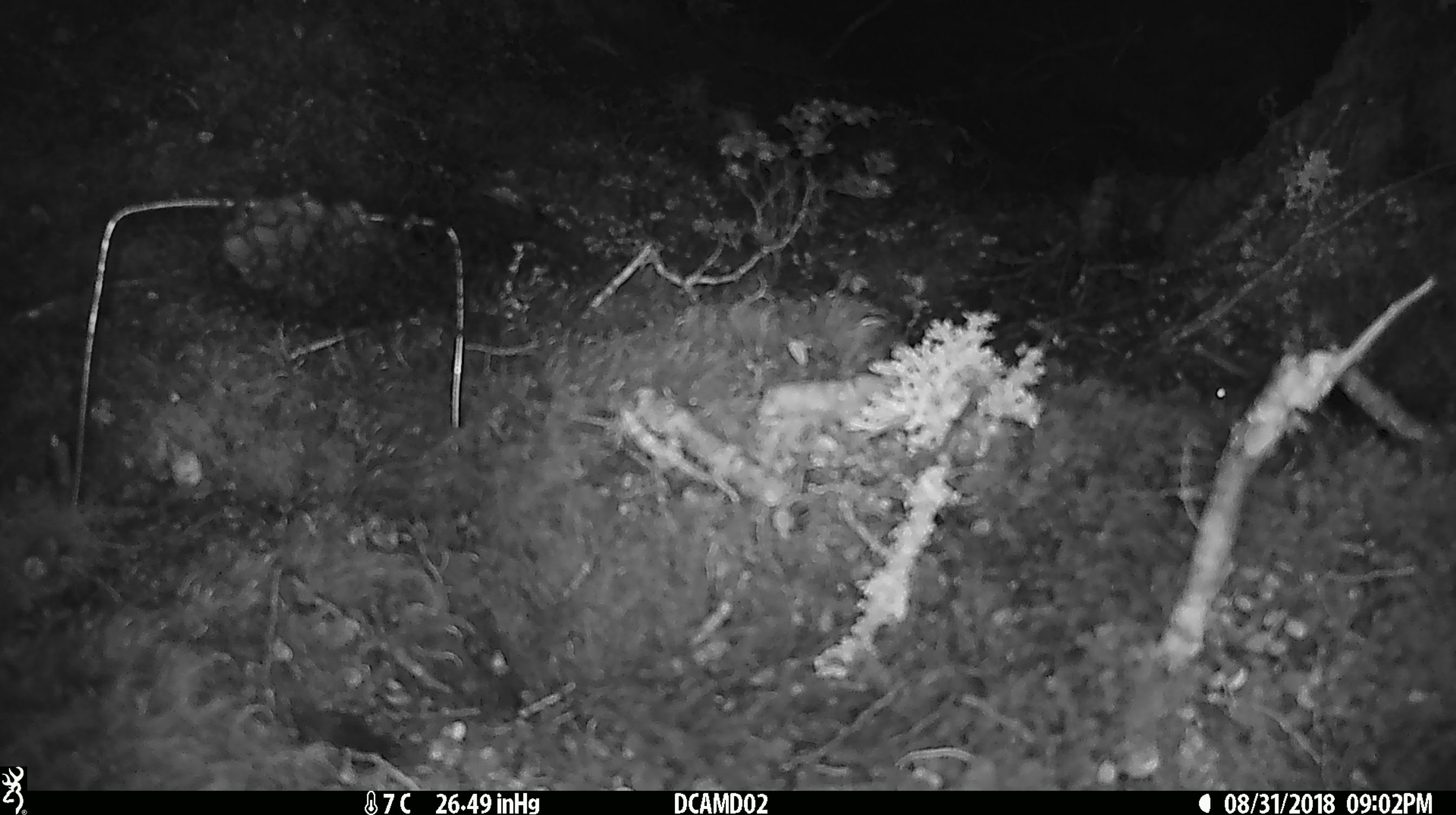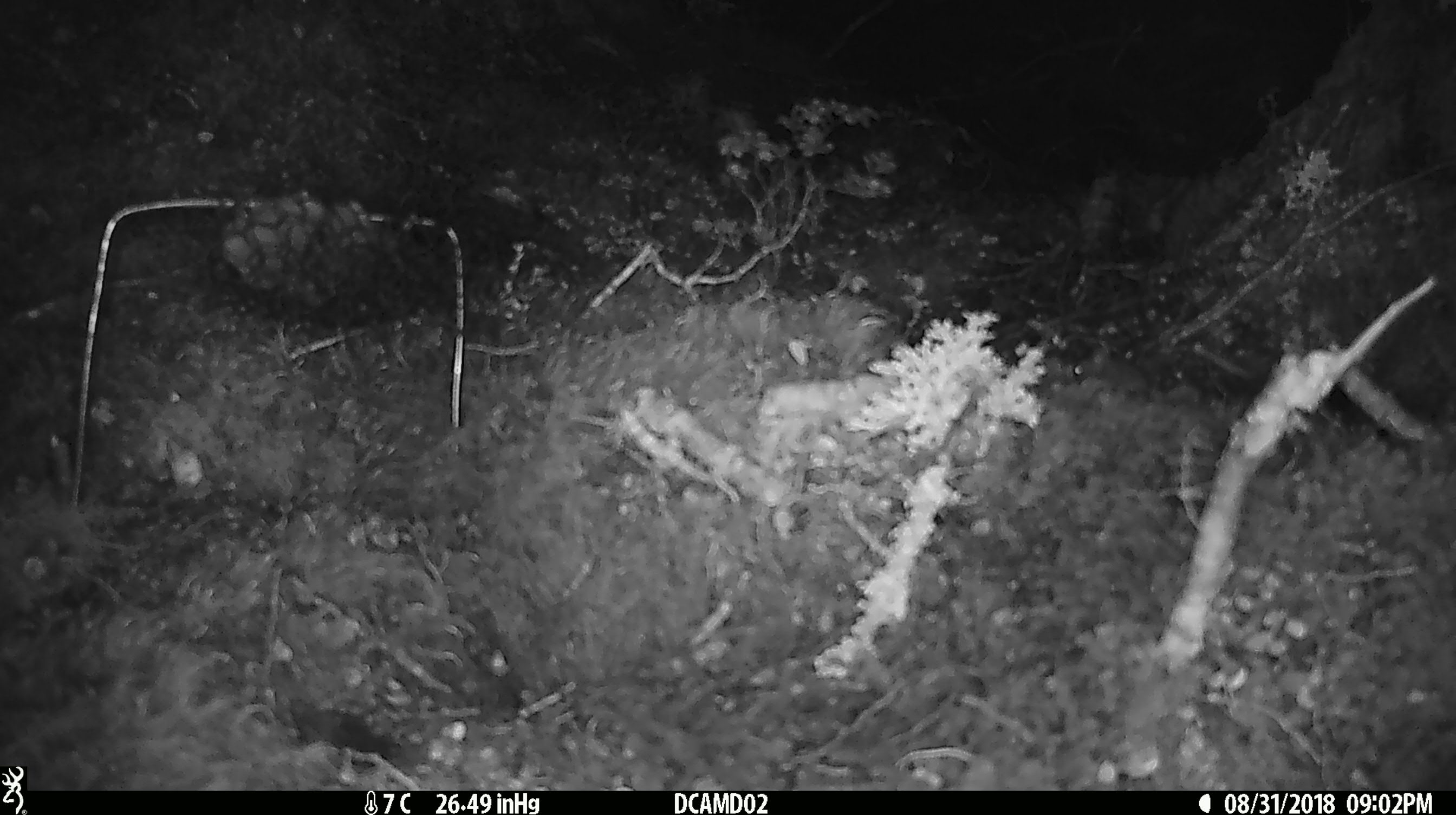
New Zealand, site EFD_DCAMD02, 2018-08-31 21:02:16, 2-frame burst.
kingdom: Animalia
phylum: Chordata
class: Mammalia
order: Rodentia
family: Muridae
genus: Mus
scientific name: Mus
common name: mouse